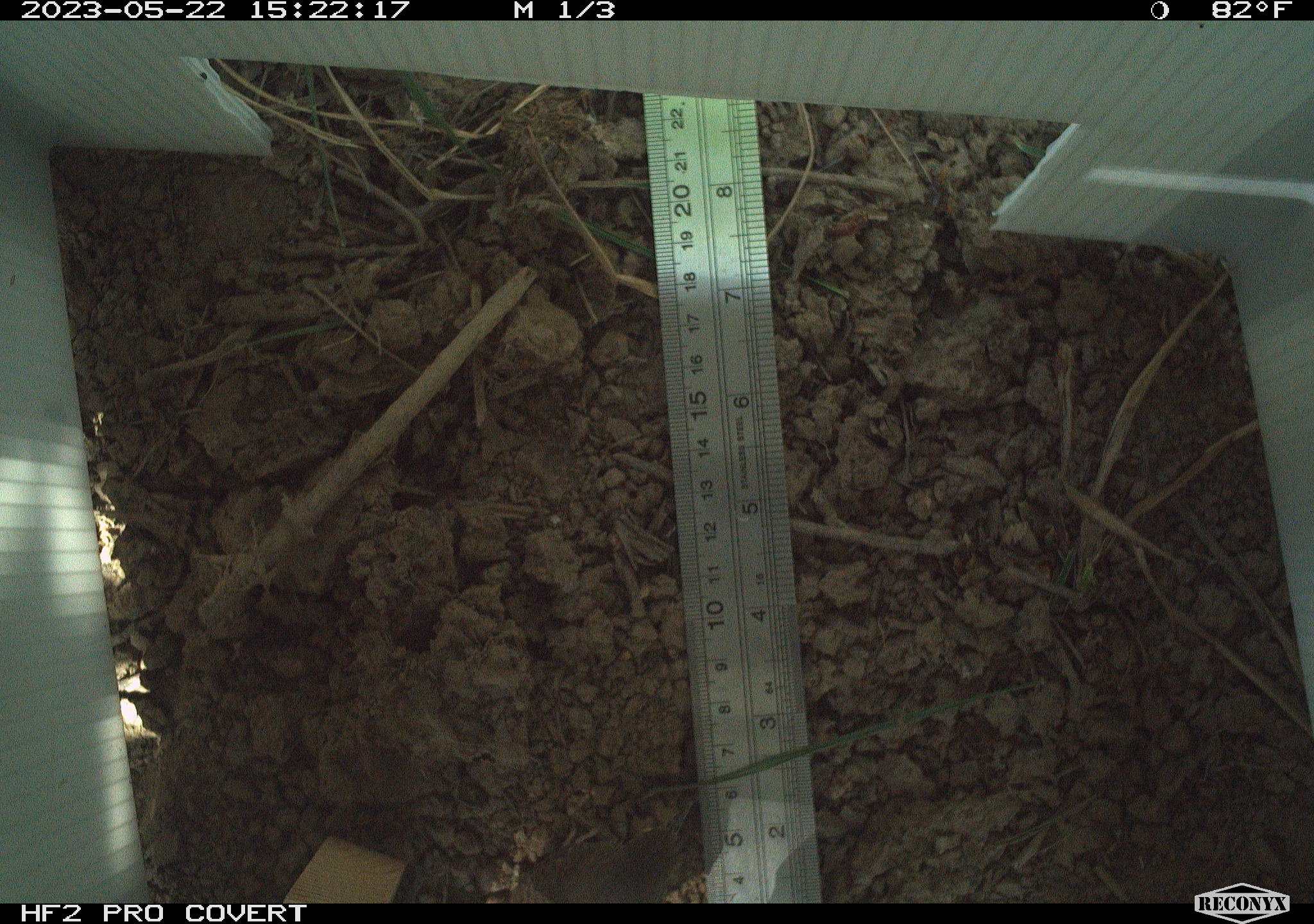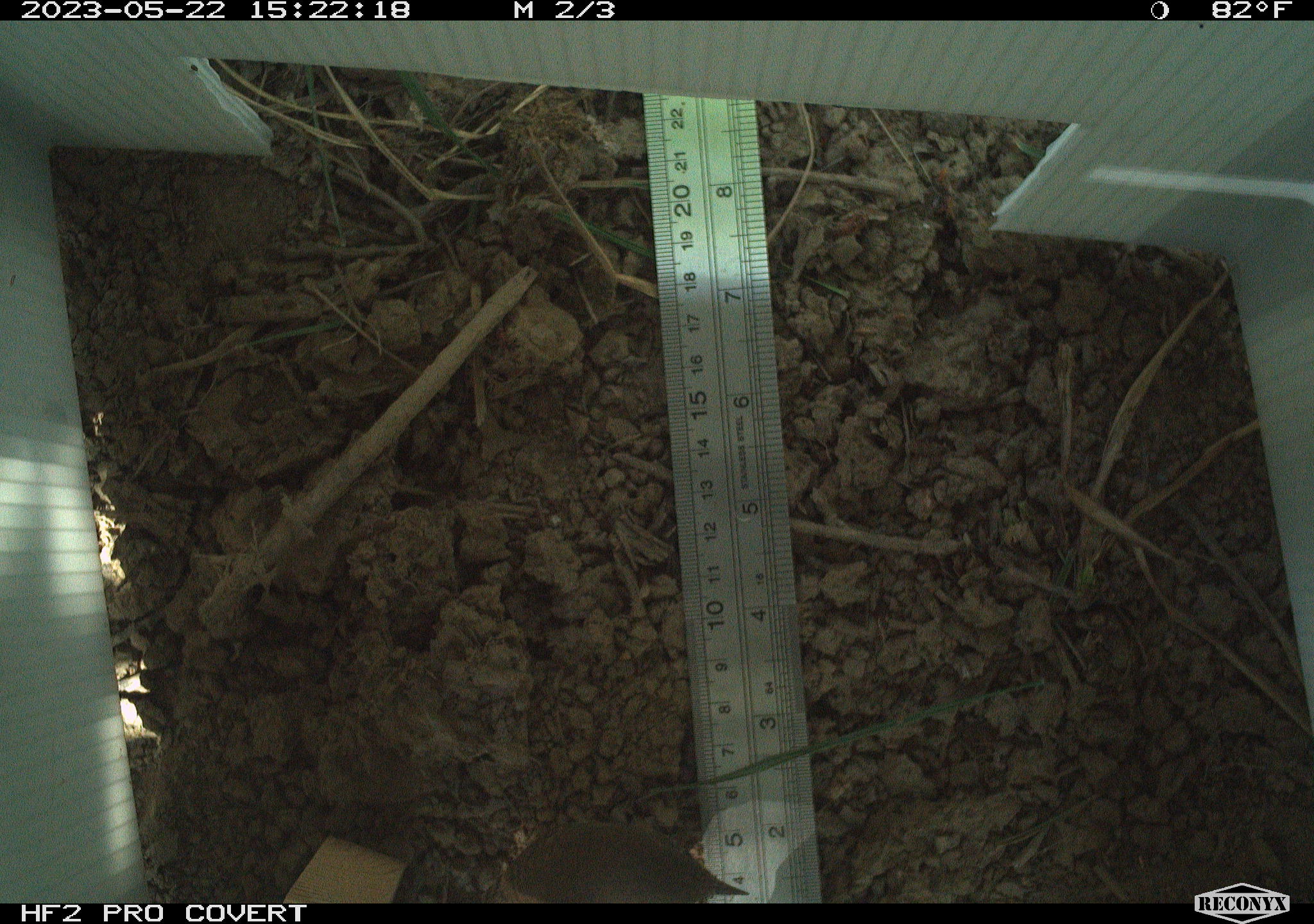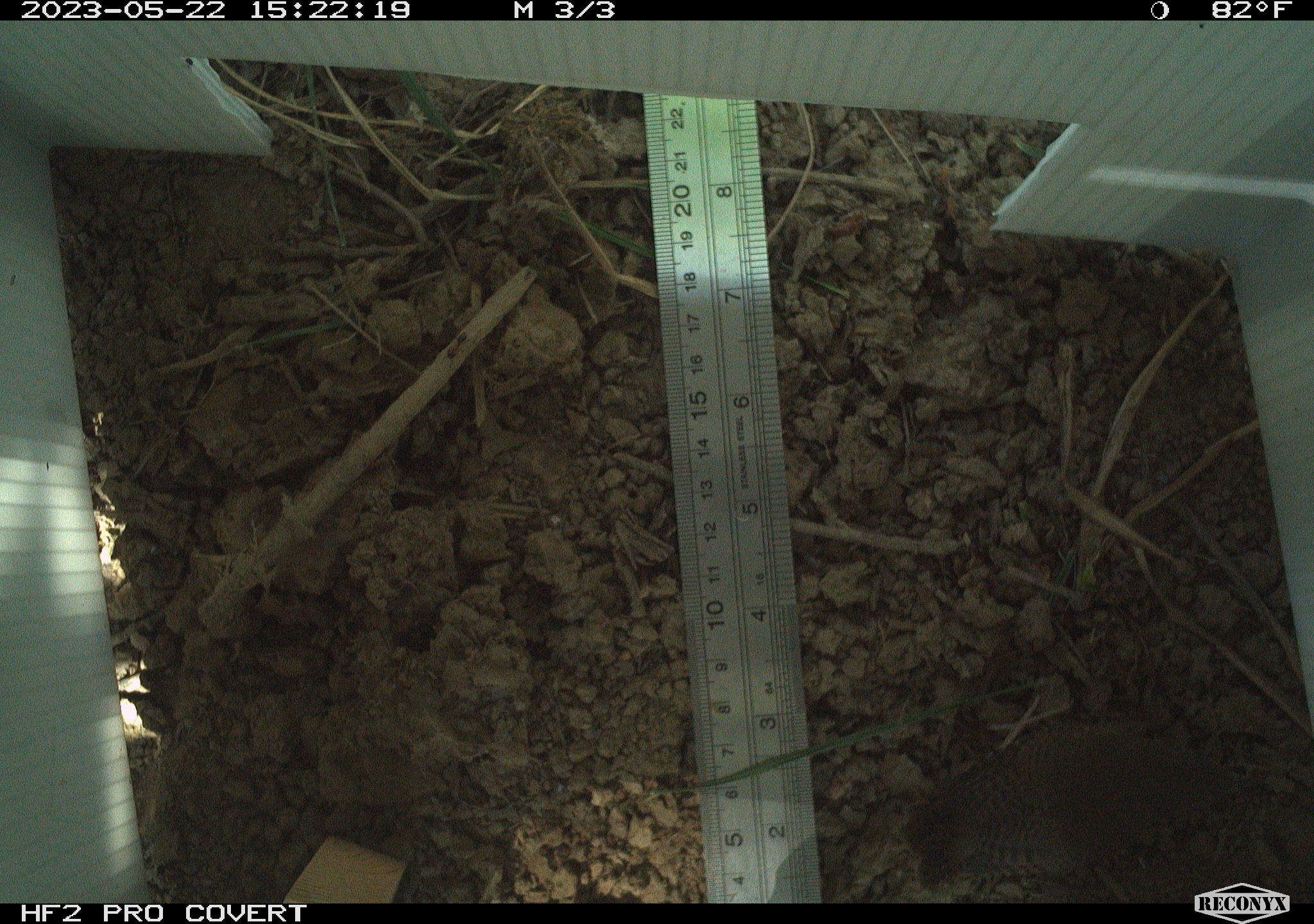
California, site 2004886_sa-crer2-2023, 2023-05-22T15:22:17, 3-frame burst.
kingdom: Animalia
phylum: Chordata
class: Aves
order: Passeriformes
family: Troglodytidae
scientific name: Troglodytidae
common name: wren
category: troglodytidae family